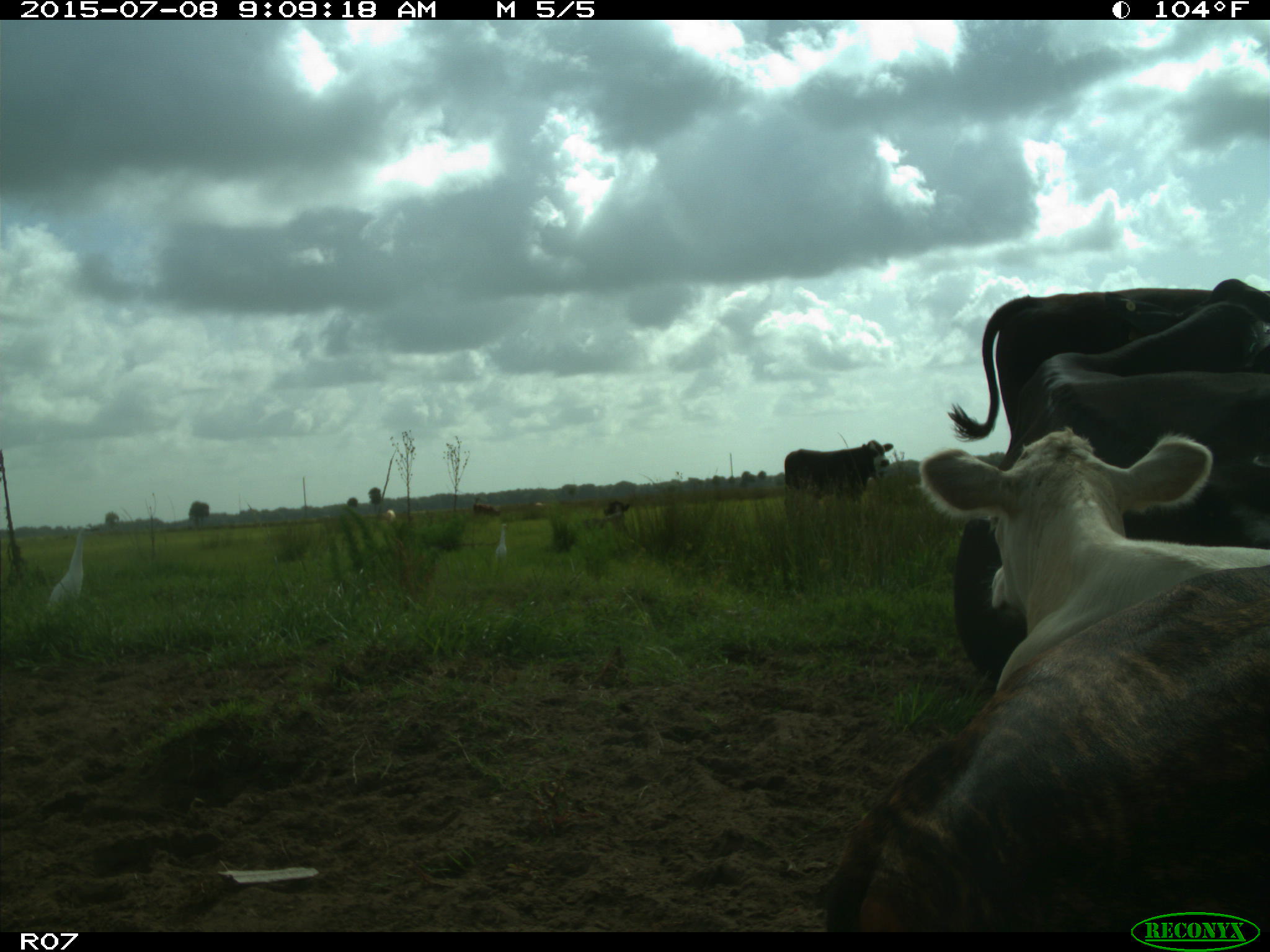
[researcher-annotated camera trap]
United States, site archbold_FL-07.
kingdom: Animalia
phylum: Chordata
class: Mammalia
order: Artiodactyla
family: Bovidae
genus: Bos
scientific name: Bos taurus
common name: domestic cow